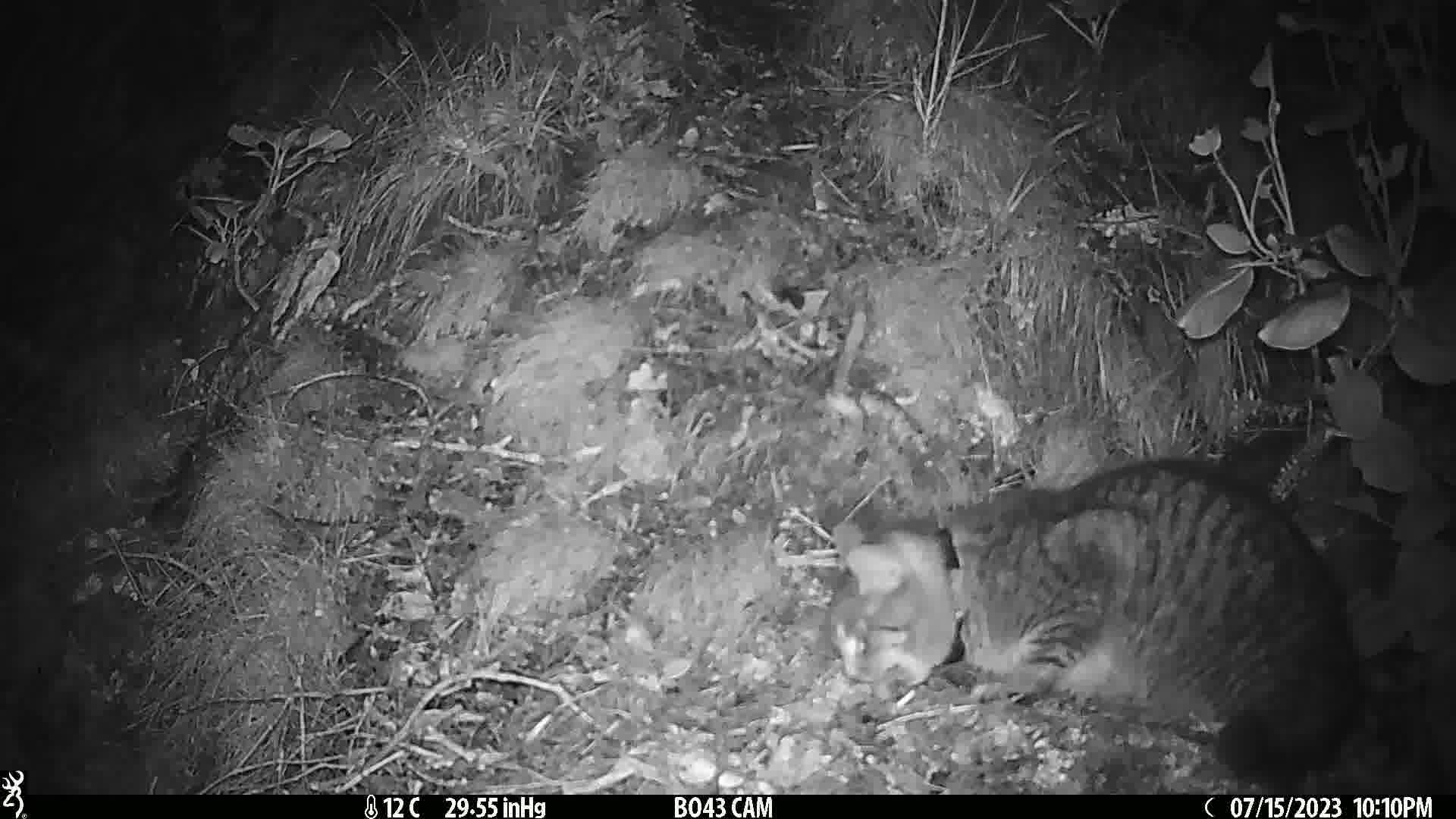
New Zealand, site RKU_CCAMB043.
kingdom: Animalia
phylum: Chordata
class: Mammalia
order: Carnivora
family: Felidae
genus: Felis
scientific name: Felis catus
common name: domestic cat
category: cat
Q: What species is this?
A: Cat (domestic cat) (Felis catus).